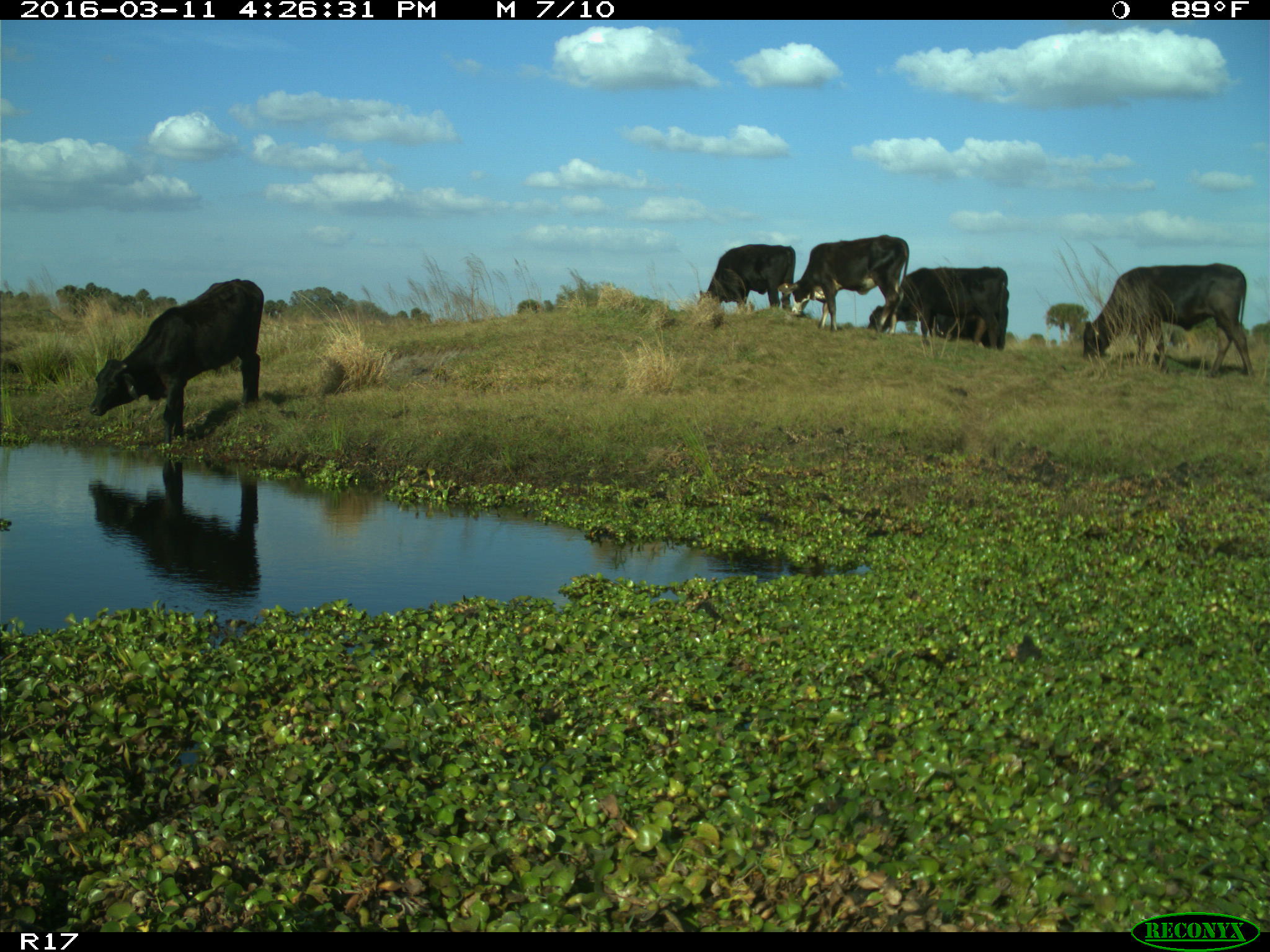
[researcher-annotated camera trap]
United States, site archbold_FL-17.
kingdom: Animalia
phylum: Chordata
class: Mammalia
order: Artiodactyla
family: Bovidae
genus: Bos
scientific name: Bos taurus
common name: domestic cow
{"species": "Bos taurus (domestic cow)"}